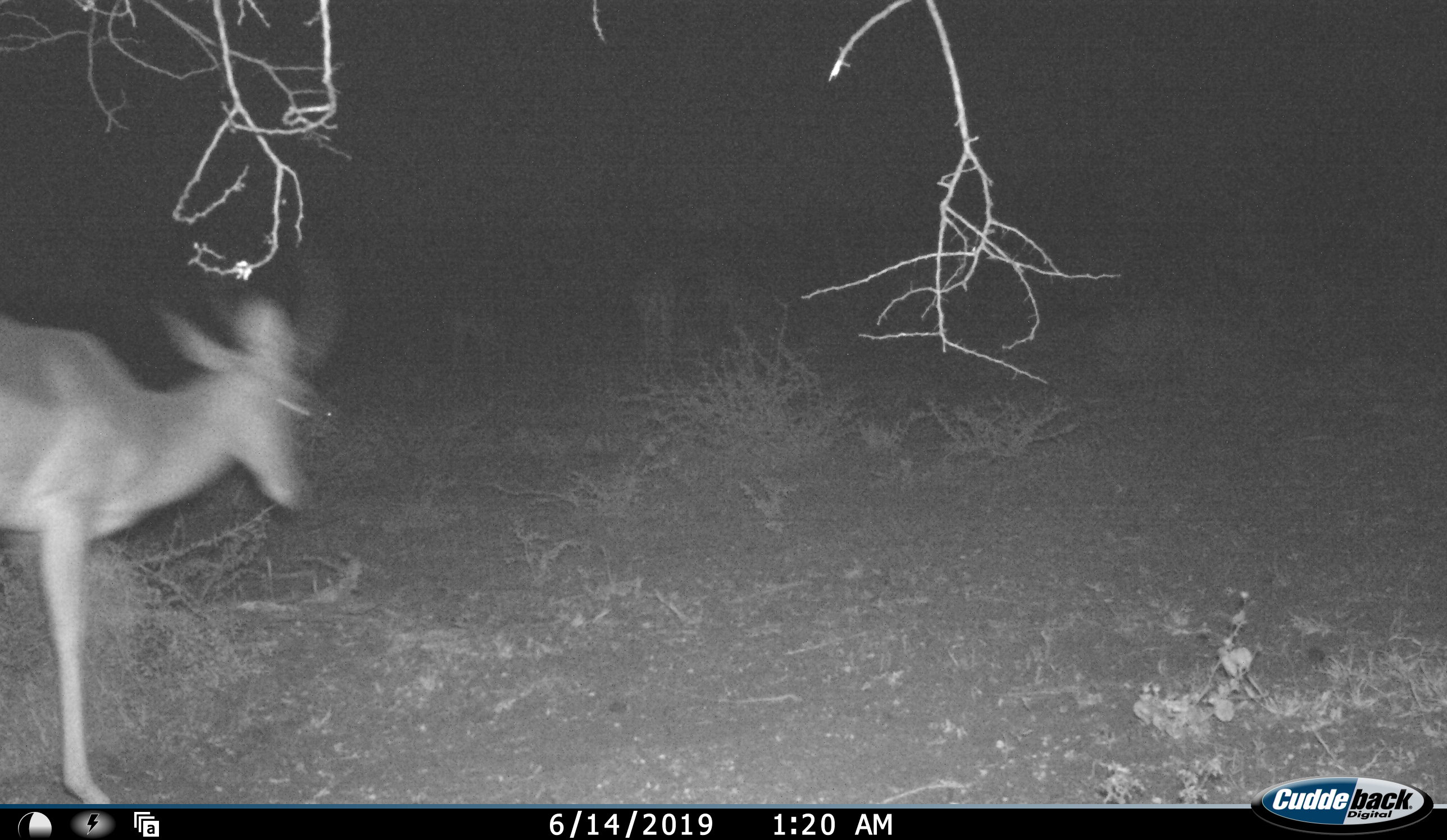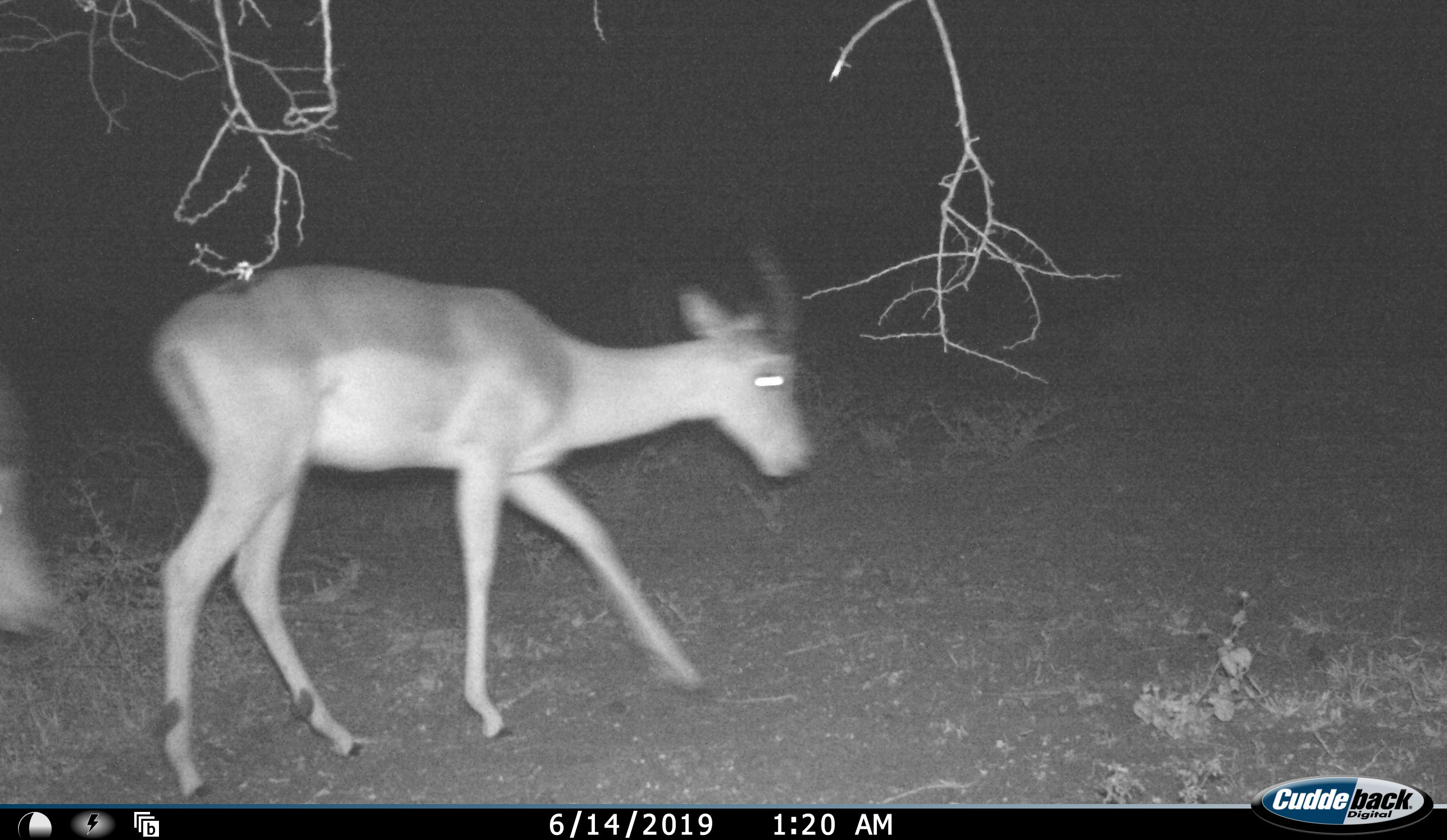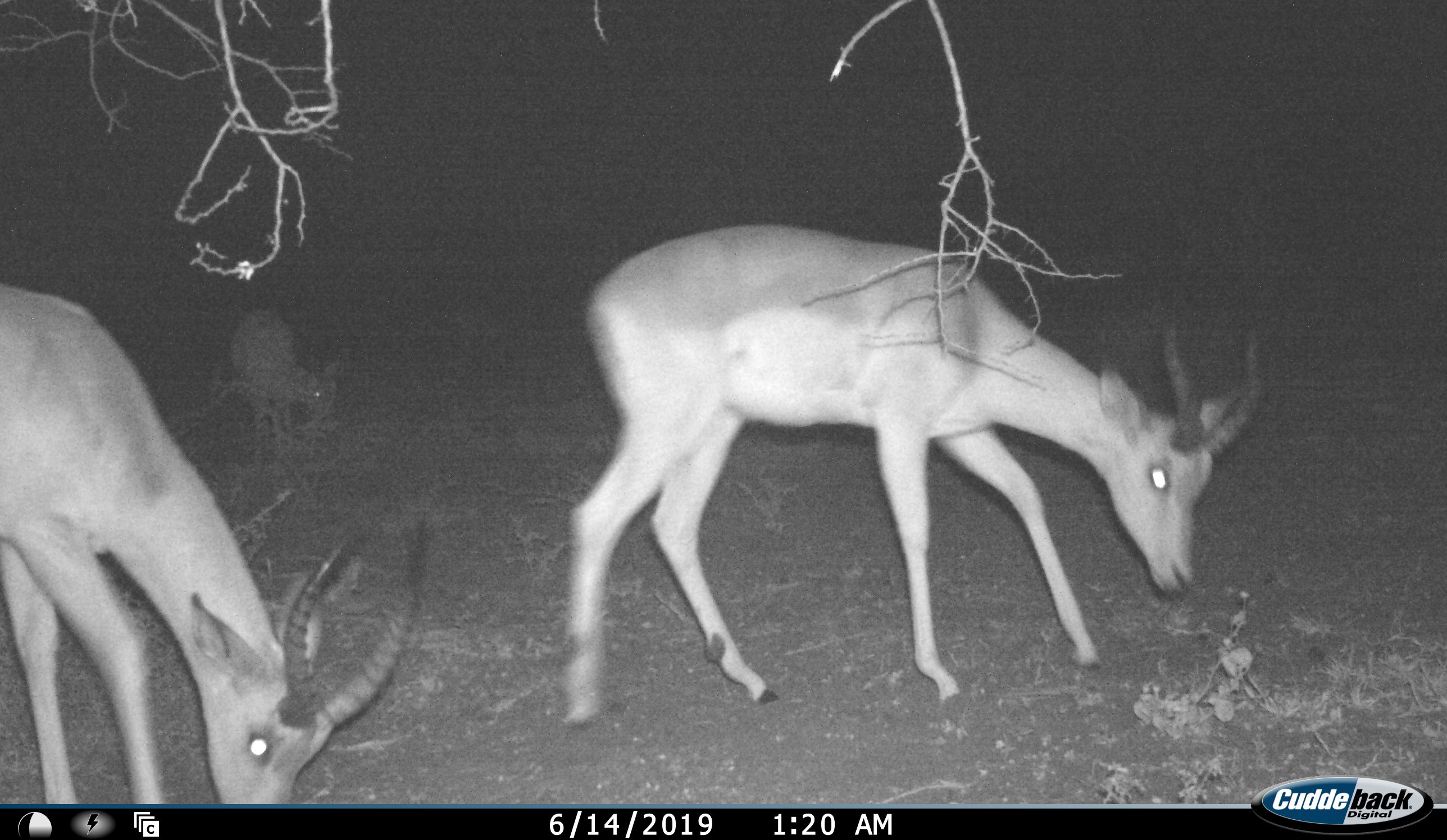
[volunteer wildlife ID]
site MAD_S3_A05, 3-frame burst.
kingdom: Animalia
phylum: Chordata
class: Mammalia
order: Artiodactyla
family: Bovidae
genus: Aepyceros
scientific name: Aepyceros melampus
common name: impala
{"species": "impala (Aepyceros melampus)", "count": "3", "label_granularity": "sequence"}